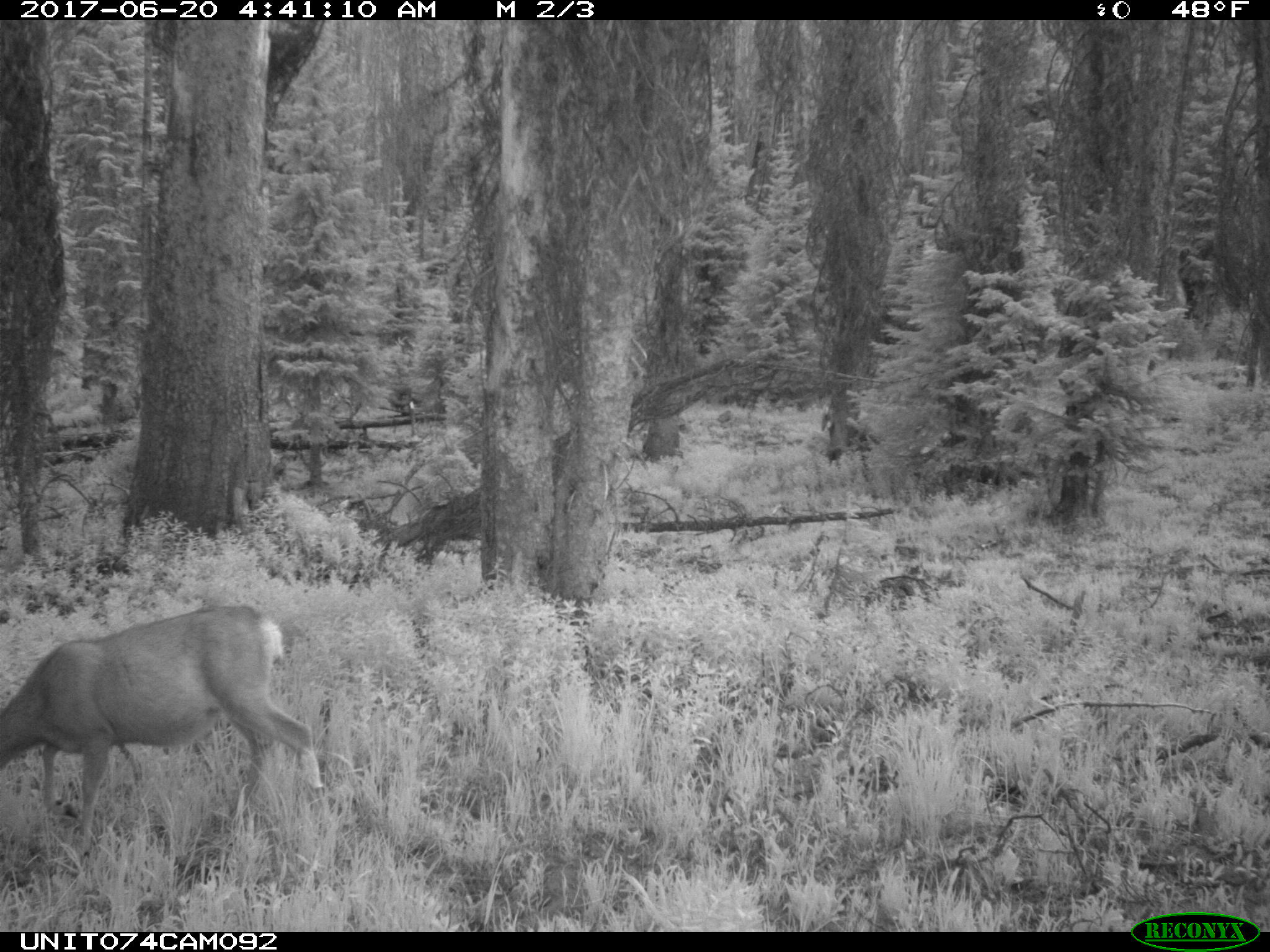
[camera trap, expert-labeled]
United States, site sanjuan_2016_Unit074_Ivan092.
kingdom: Animalia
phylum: Chordata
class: Mammalia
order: Artiodactyla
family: Cervidae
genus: Odocoileus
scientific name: Odocoileus hemionus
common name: mule deer